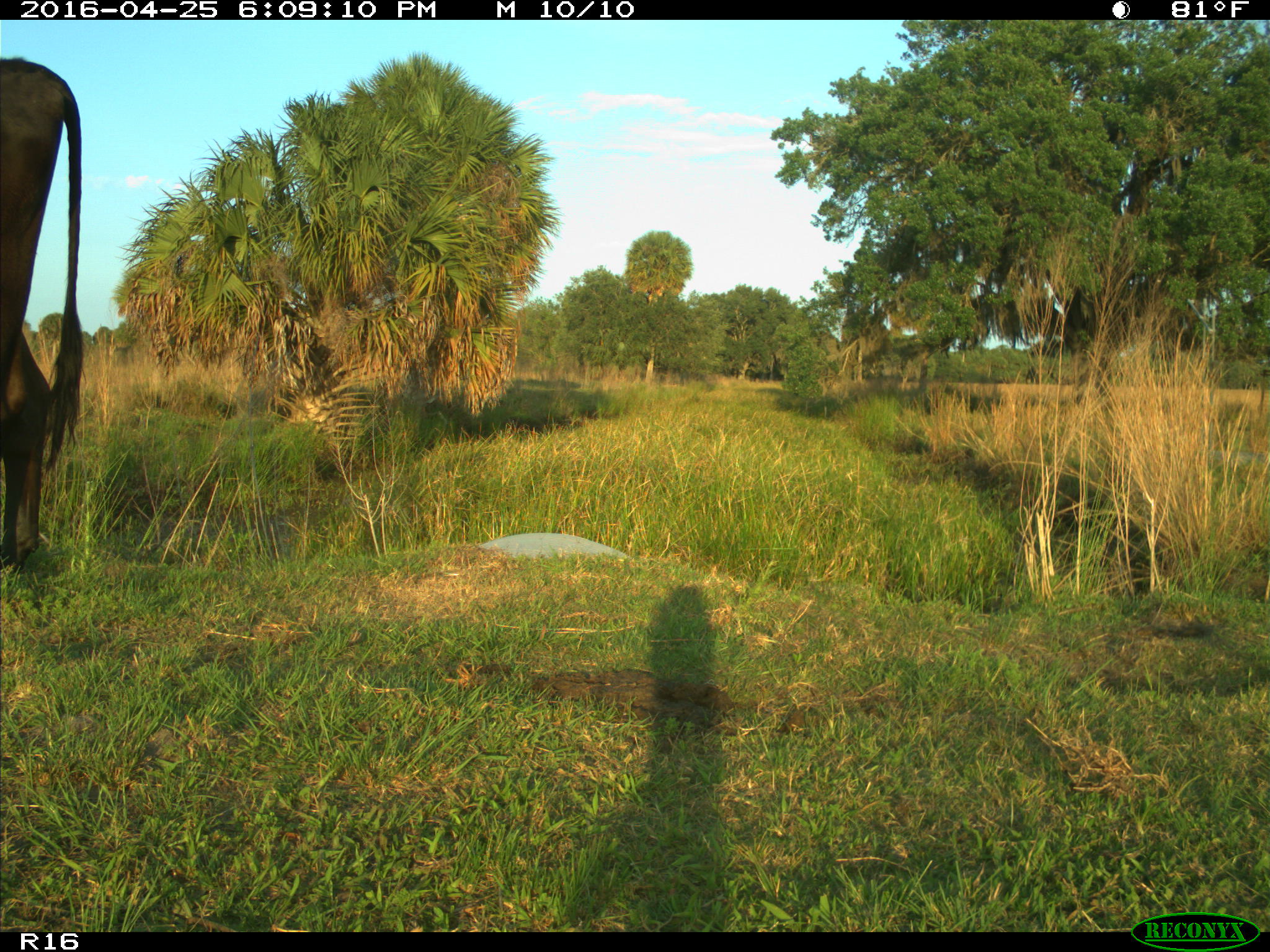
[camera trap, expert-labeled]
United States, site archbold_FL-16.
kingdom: Animalia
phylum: Chordata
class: Mammalia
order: Artiodactyla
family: Bovidae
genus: Bos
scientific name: Bos taurus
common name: domestic cow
Bos taurus (domestic cow).